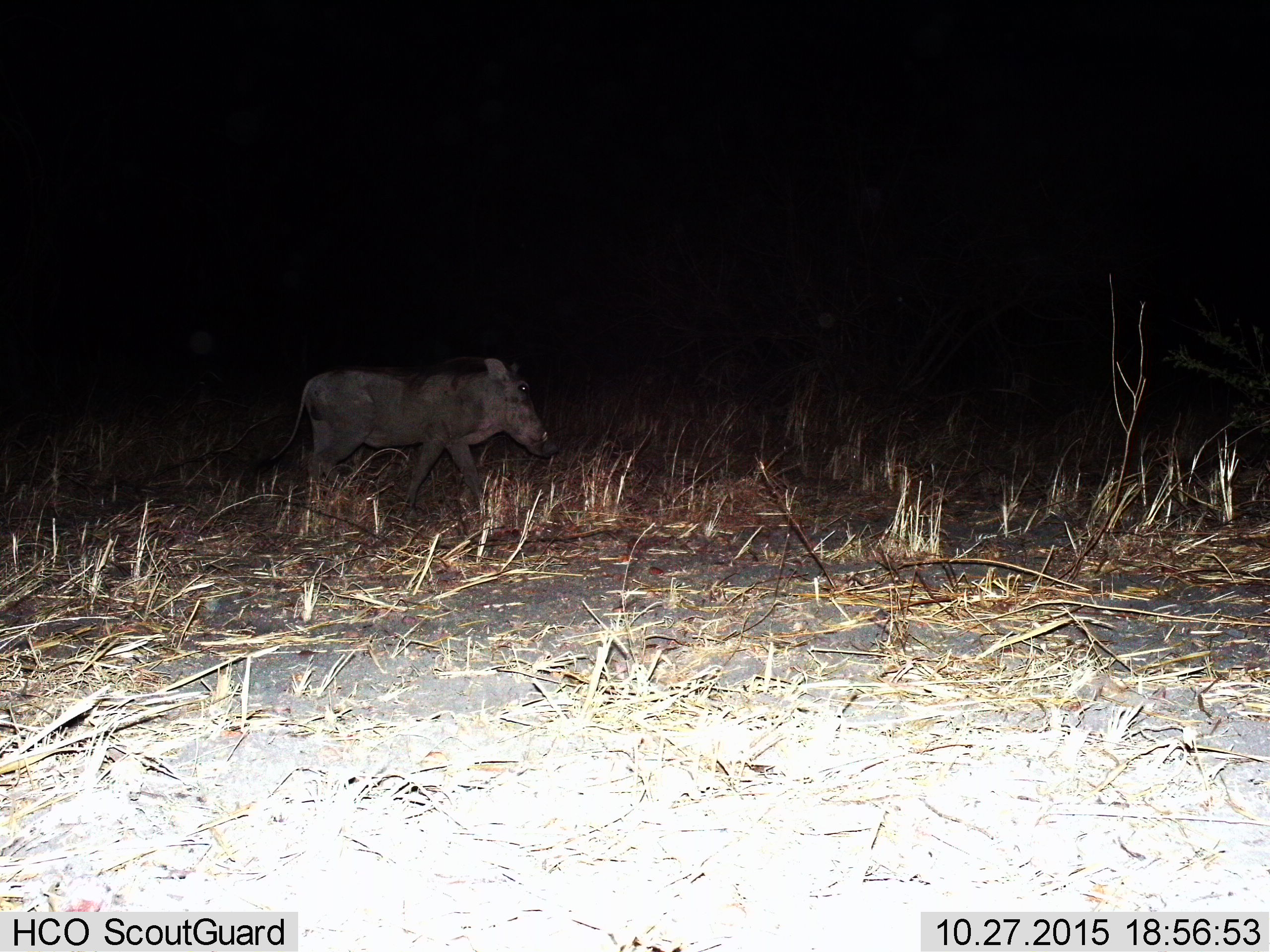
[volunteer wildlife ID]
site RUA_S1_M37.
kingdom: Animalia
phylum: Chordata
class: Mammalia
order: Artiodactyla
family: Suidae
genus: Phacochoerus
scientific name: Phacochoerus africanus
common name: warthog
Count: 1.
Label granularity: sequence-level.